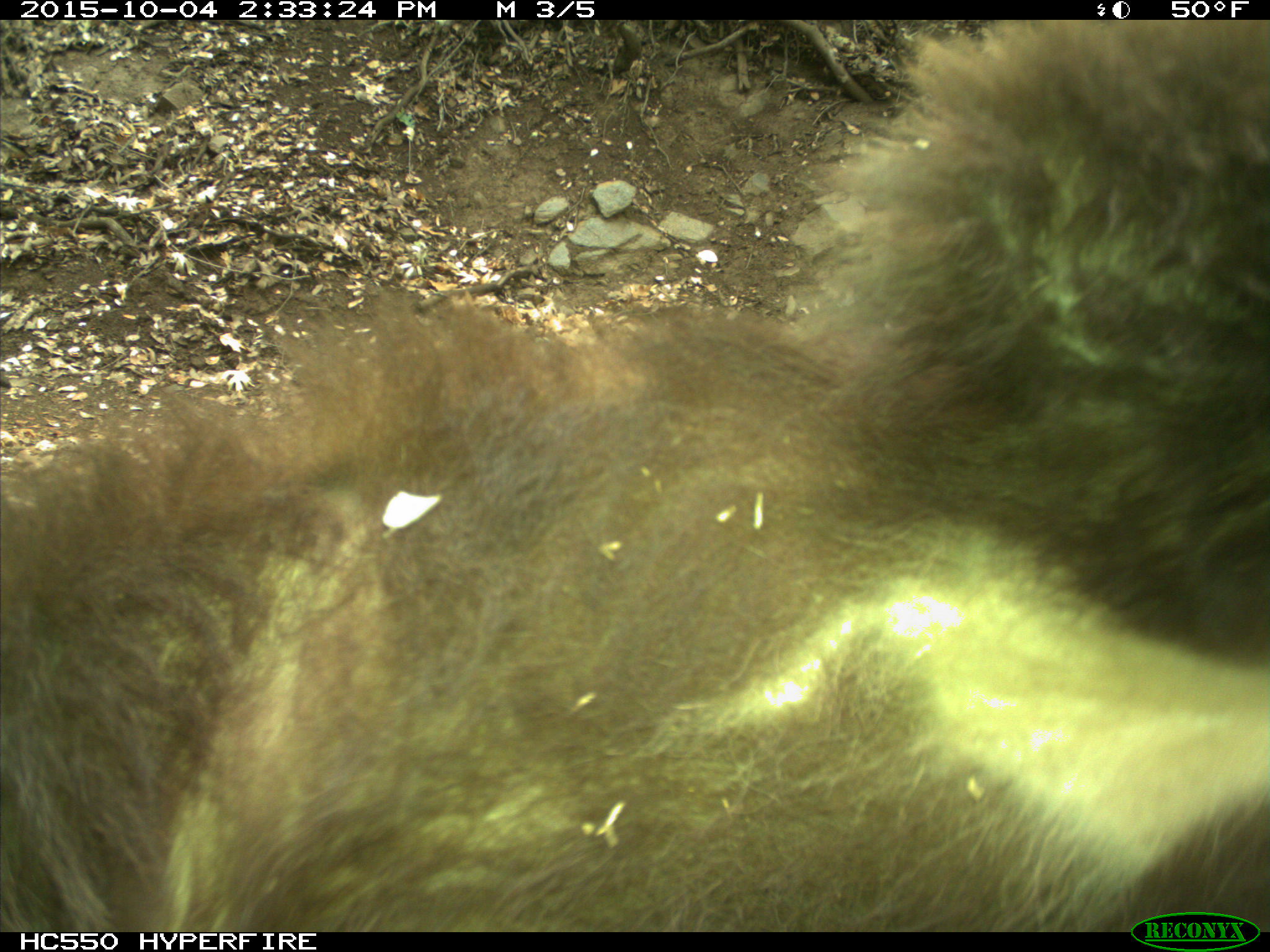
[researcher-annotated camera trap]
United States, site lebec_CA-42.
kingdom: Animalia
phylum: Chordata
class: Mammalia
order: Carnivora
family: Ursidae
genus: Ursus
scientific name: Ursus americanus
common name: american black bear